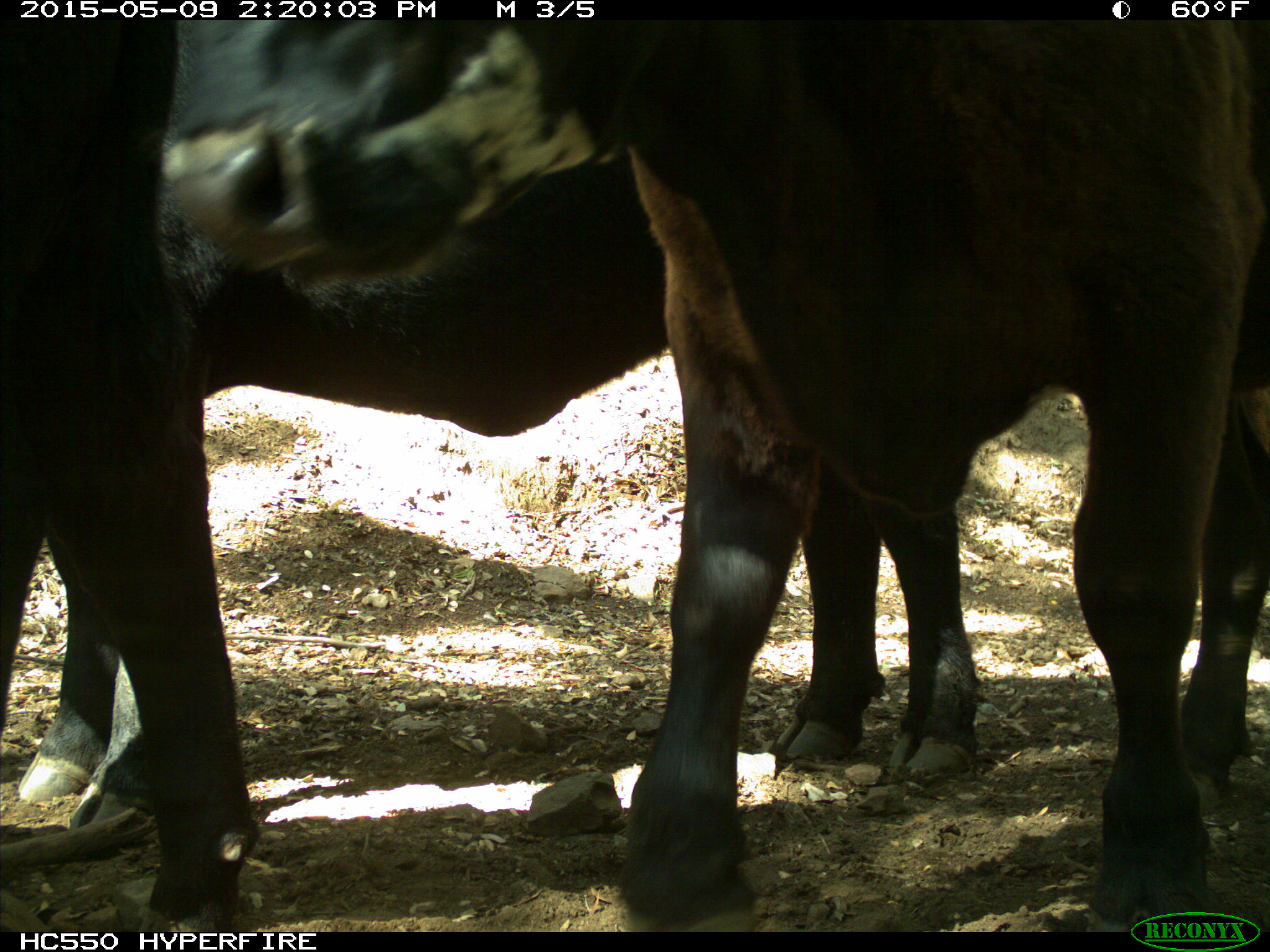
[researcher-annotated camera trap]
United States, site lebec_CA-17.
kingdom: Animalia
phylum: Chordata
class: Mammalia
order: Artiodactyla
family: Bovidae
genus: Bos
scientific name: Bos taurus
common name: domestic cow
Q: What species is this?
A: Bos taurus (domestic cow).